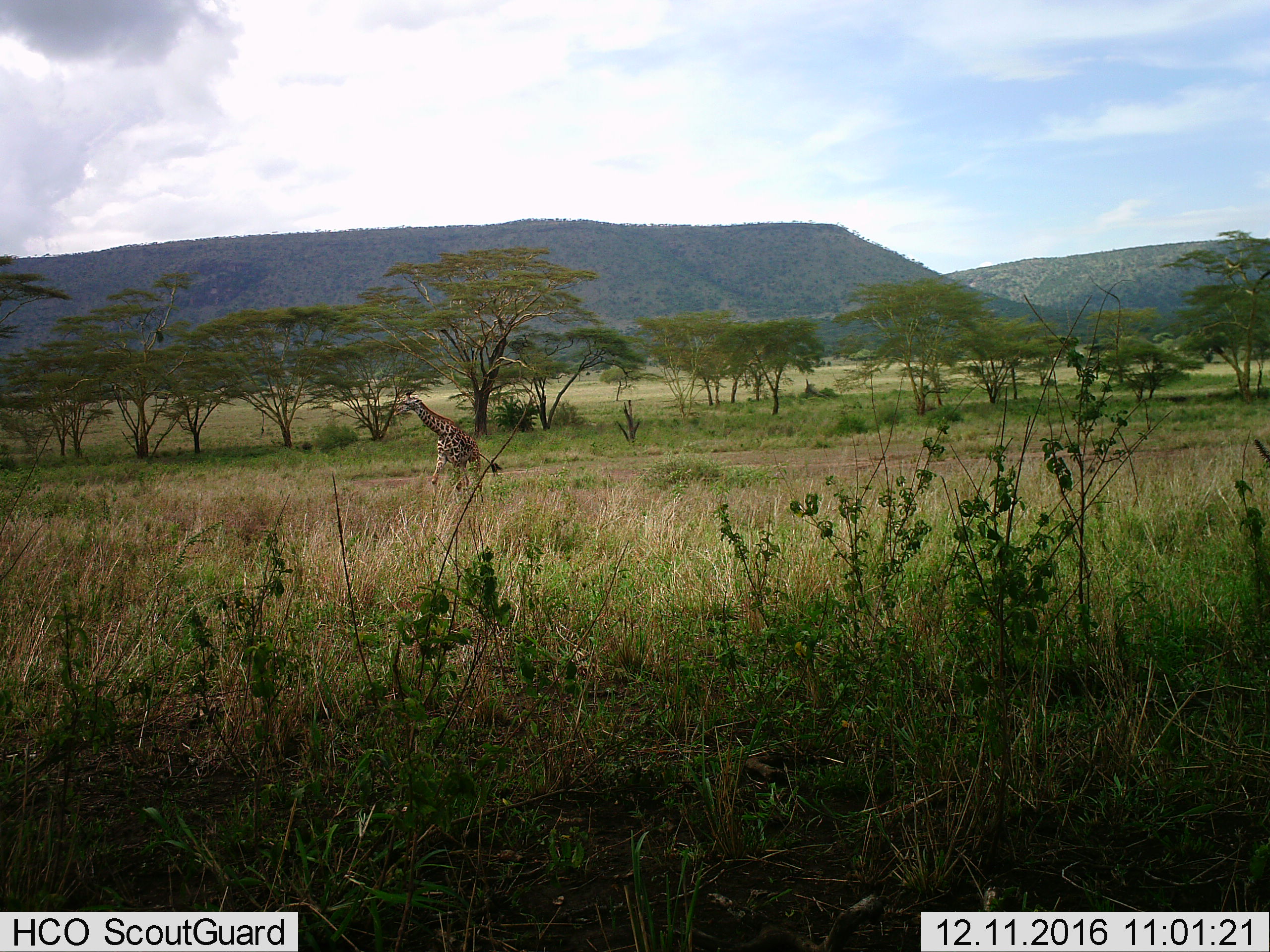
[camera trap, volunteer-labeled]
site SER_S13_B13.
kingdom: Animalia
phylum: Chordata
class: Mammalia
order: Artiodactyla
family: Giraffidae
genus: Giraffa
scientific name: Giraffa camelopardalis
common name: giraffe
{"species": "giraffe (Giraffa camelopardalis)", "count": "1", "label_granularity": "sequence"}